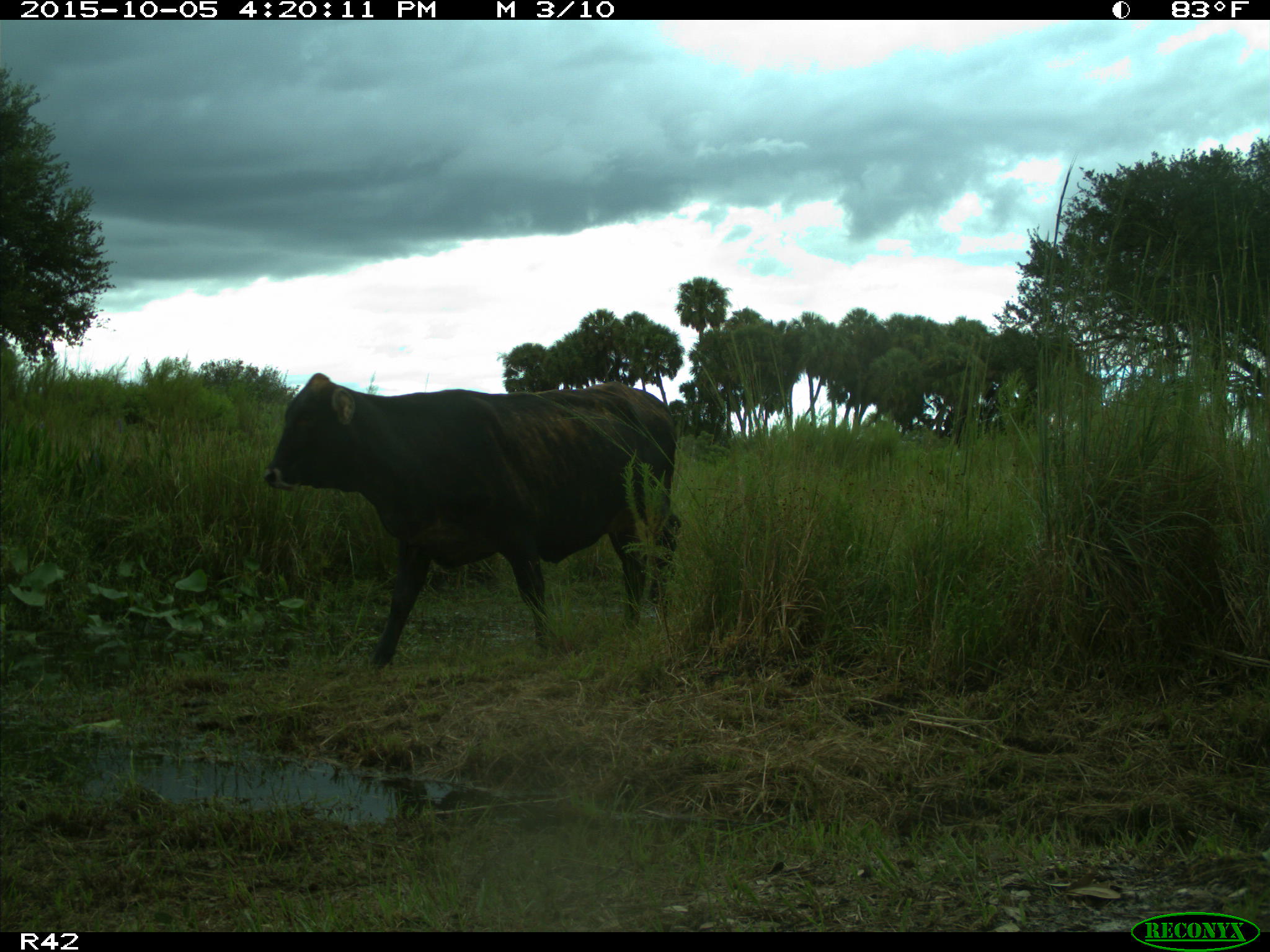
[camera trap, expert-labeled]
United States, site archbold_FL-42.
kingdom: Animalia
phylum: Chordata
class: Mammalia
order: Artiodactyla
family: Bovidae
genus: Bos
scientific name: Bos taurus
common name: domestic cow